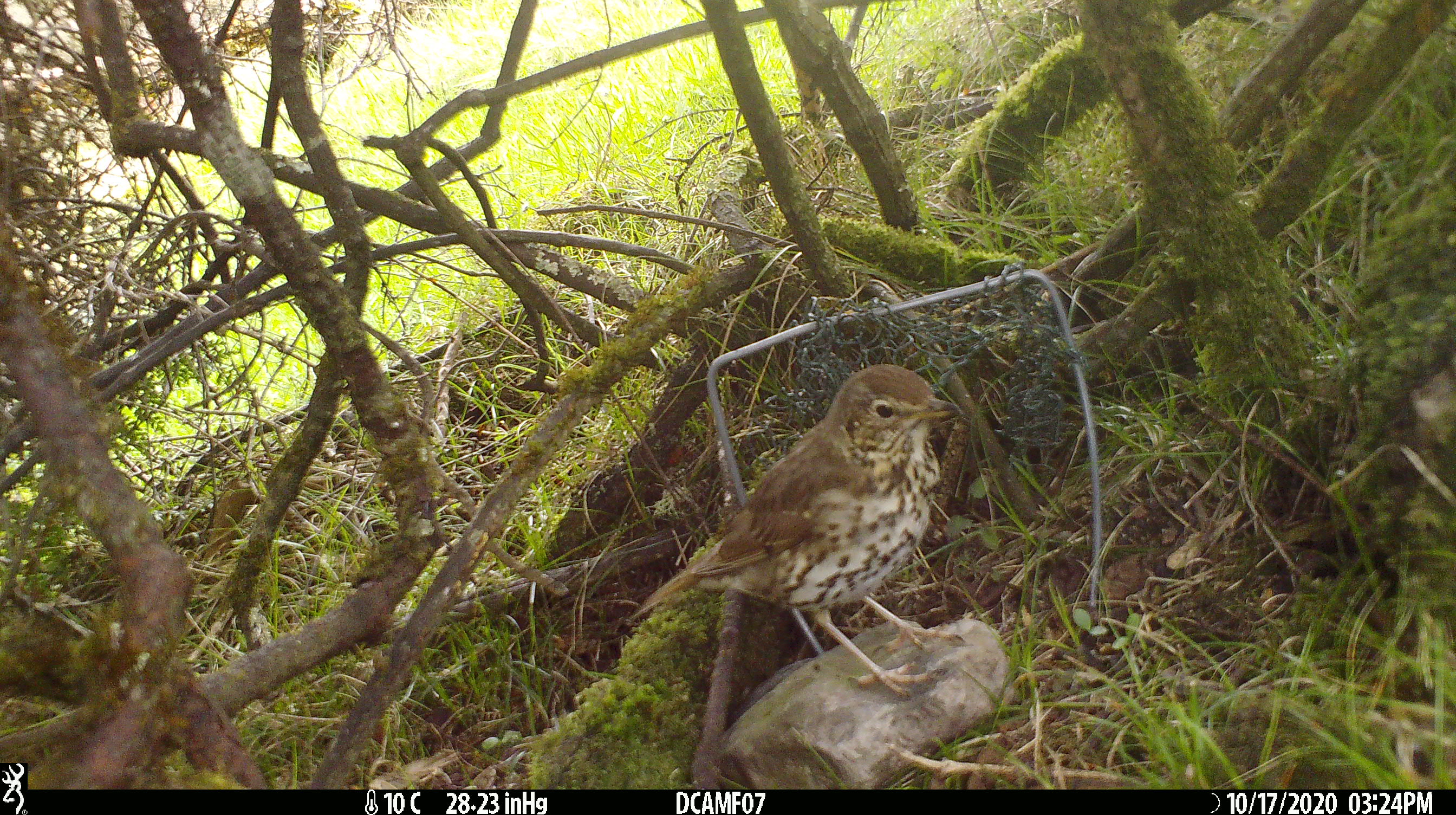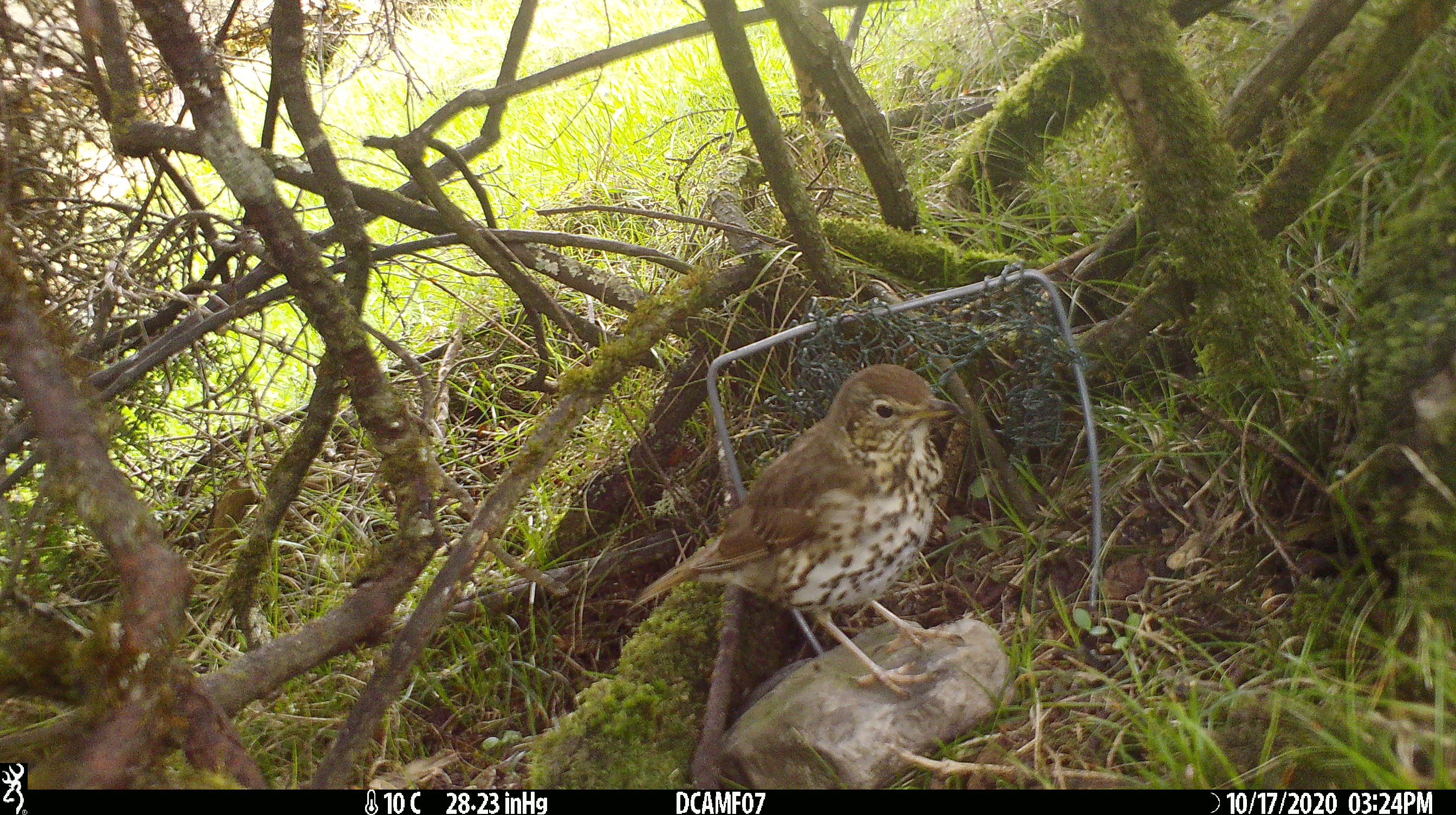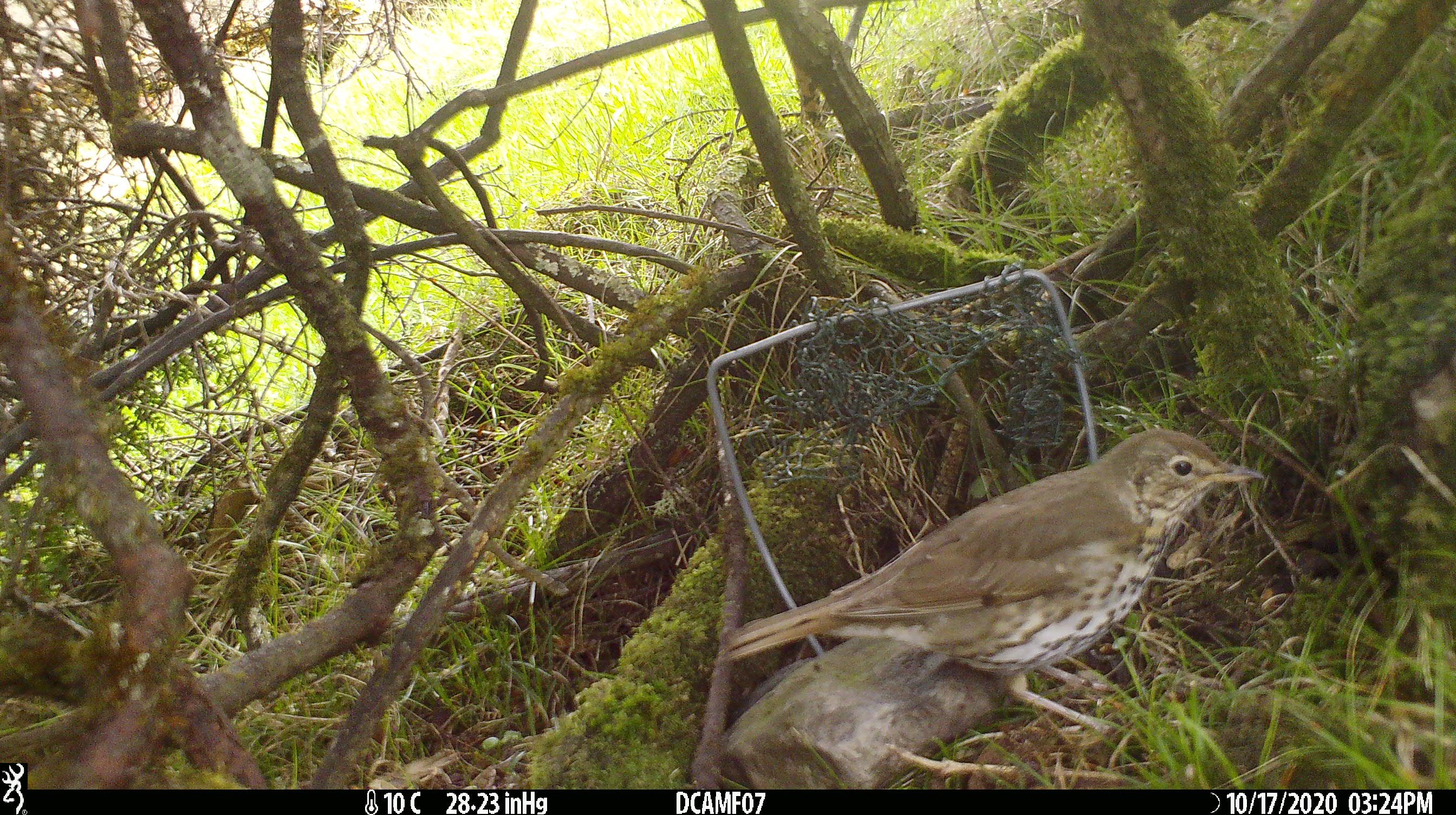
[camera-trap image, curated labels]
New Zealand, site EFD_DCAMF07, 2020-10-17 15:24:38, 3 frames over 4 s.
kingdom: Animalia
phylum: Chordata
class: Aves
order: Passeriformes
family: Turdidae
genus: Turdus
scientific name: Turdus philomelos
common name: song thrush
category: thrush